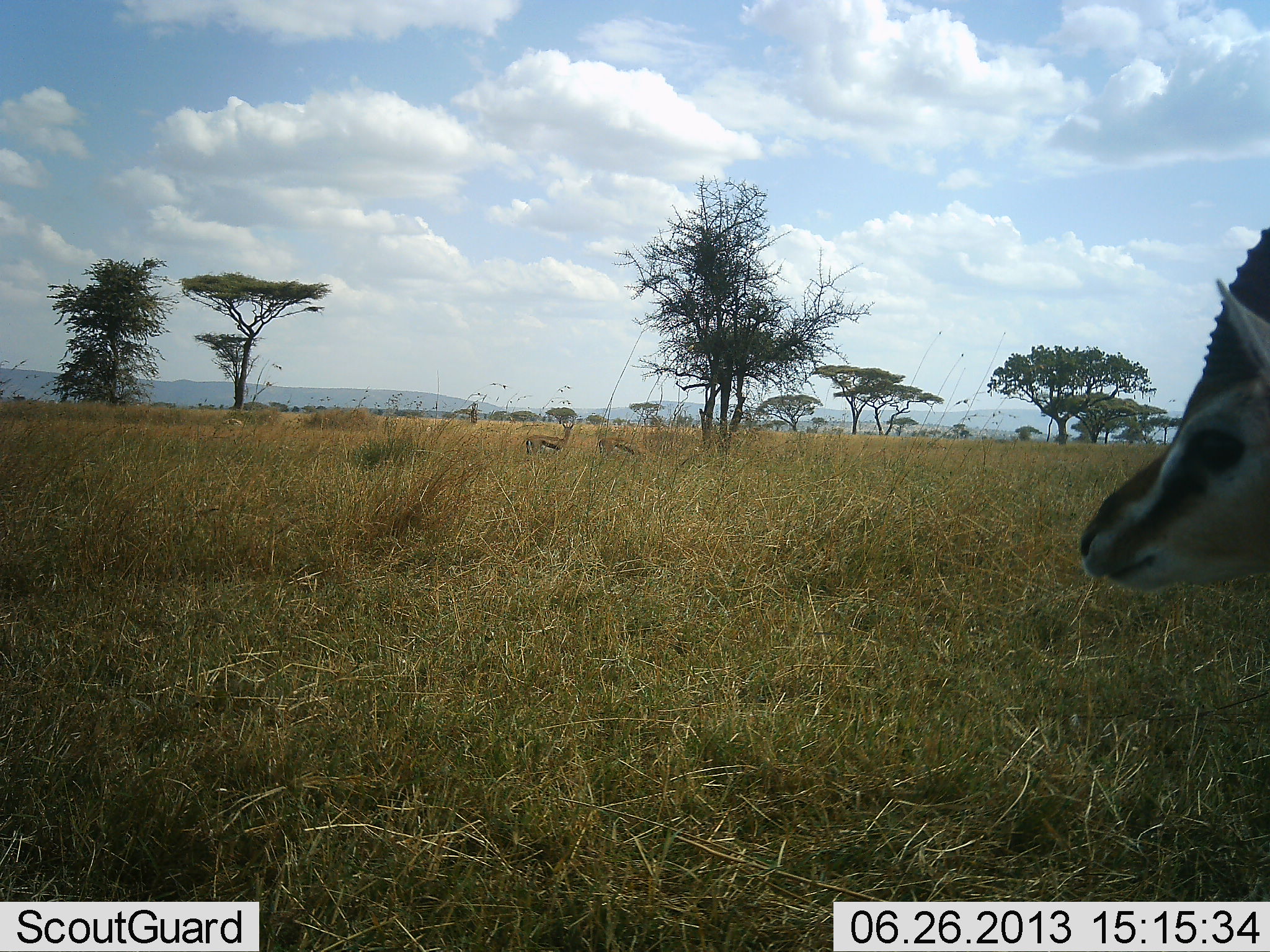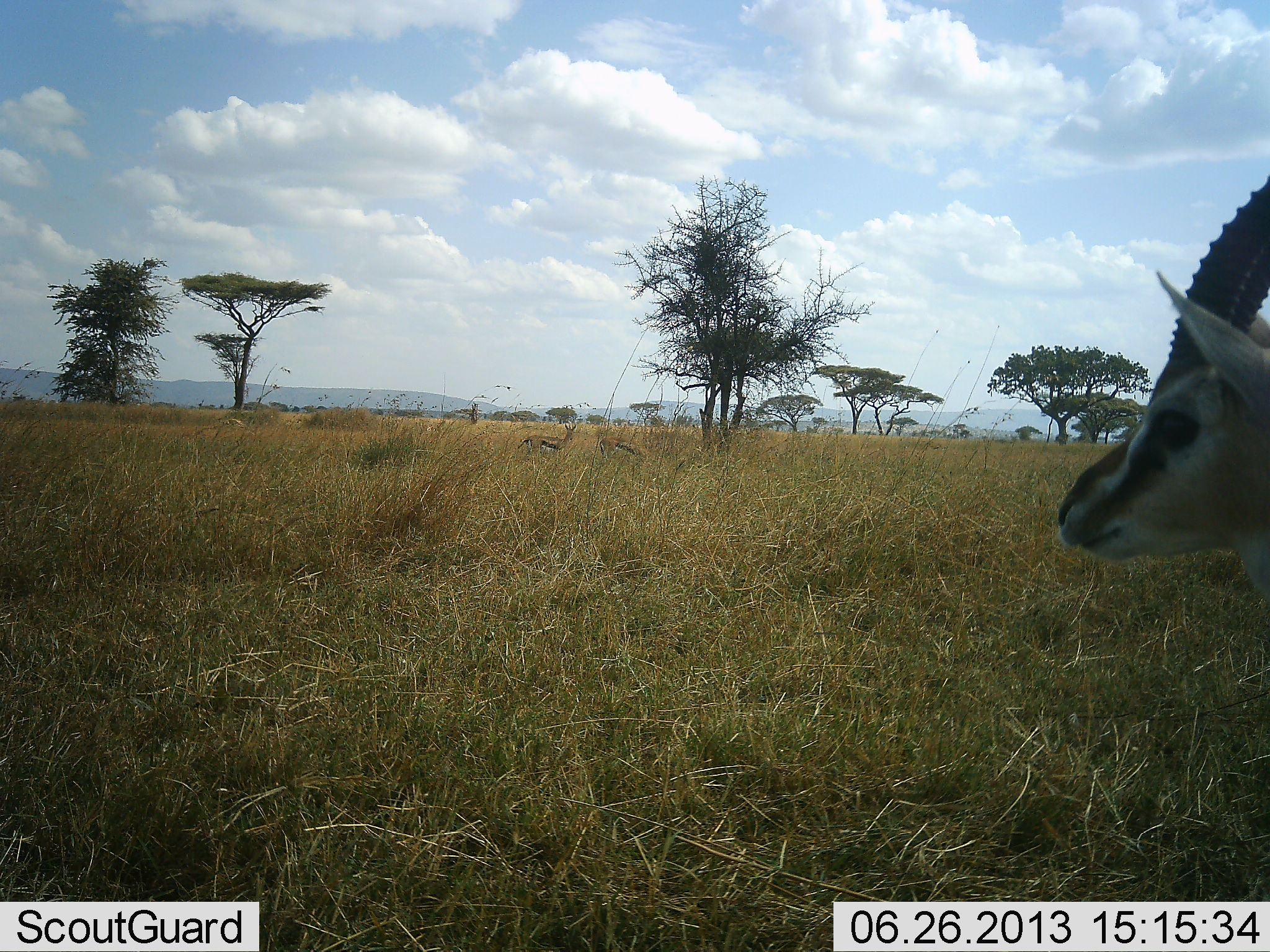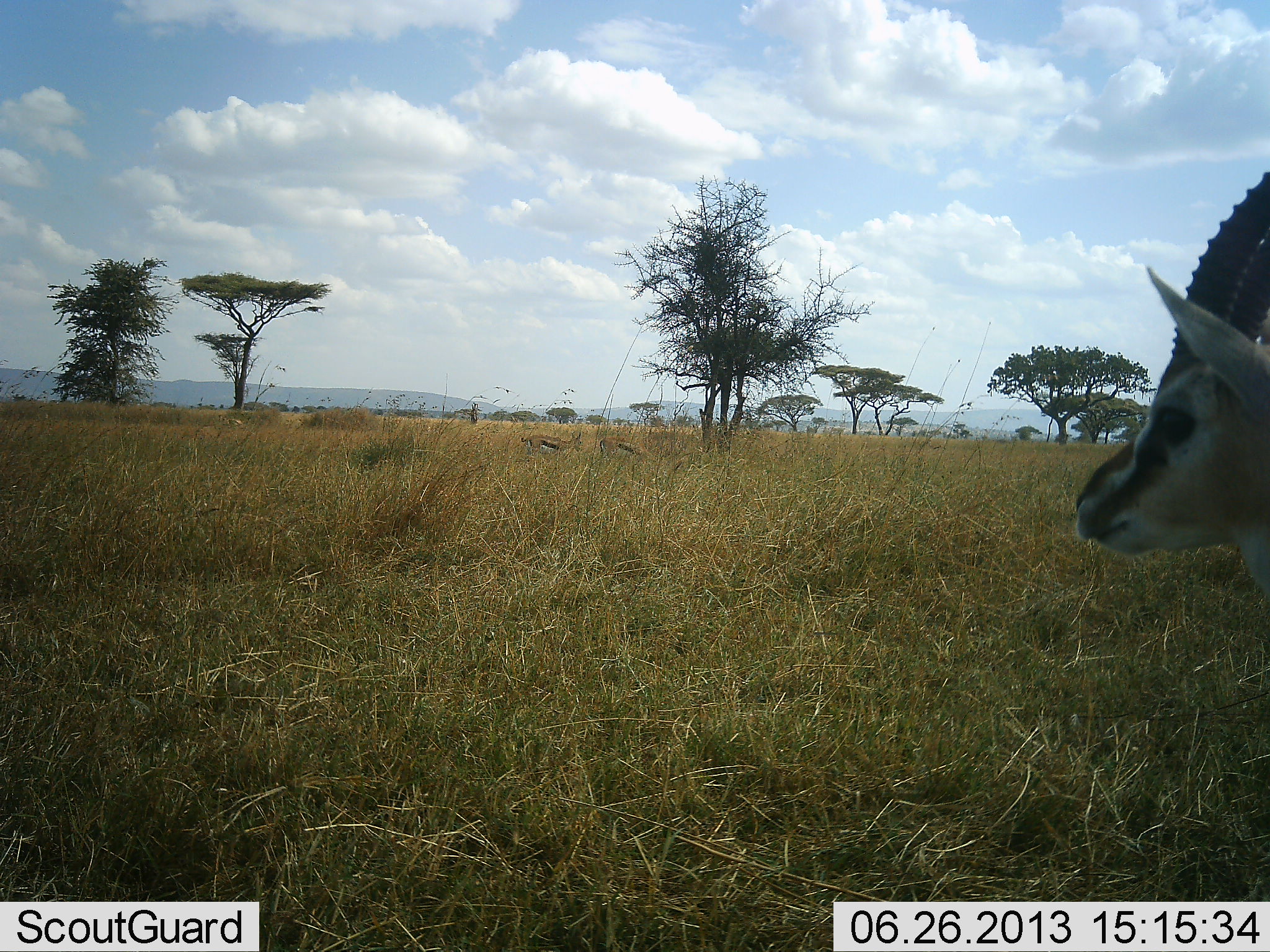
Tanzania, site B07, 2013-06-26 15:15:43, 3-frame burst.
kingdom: Animalia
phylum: Chordata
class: Mammalia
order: Artiodactyla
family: Bovidae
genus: Eudorcas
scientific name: Eudorcas thomsonii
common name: thomson's gazelle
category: gazellethomsons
Gazellethomsons (thomson's gazelle) (Eudorcas thomsonii), count 3. Behavior (volunteer vote fractions): standing 90%, resting 0%, moving 10%, interacting 0%. Young present (vote fraction): 0%. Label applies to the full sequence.